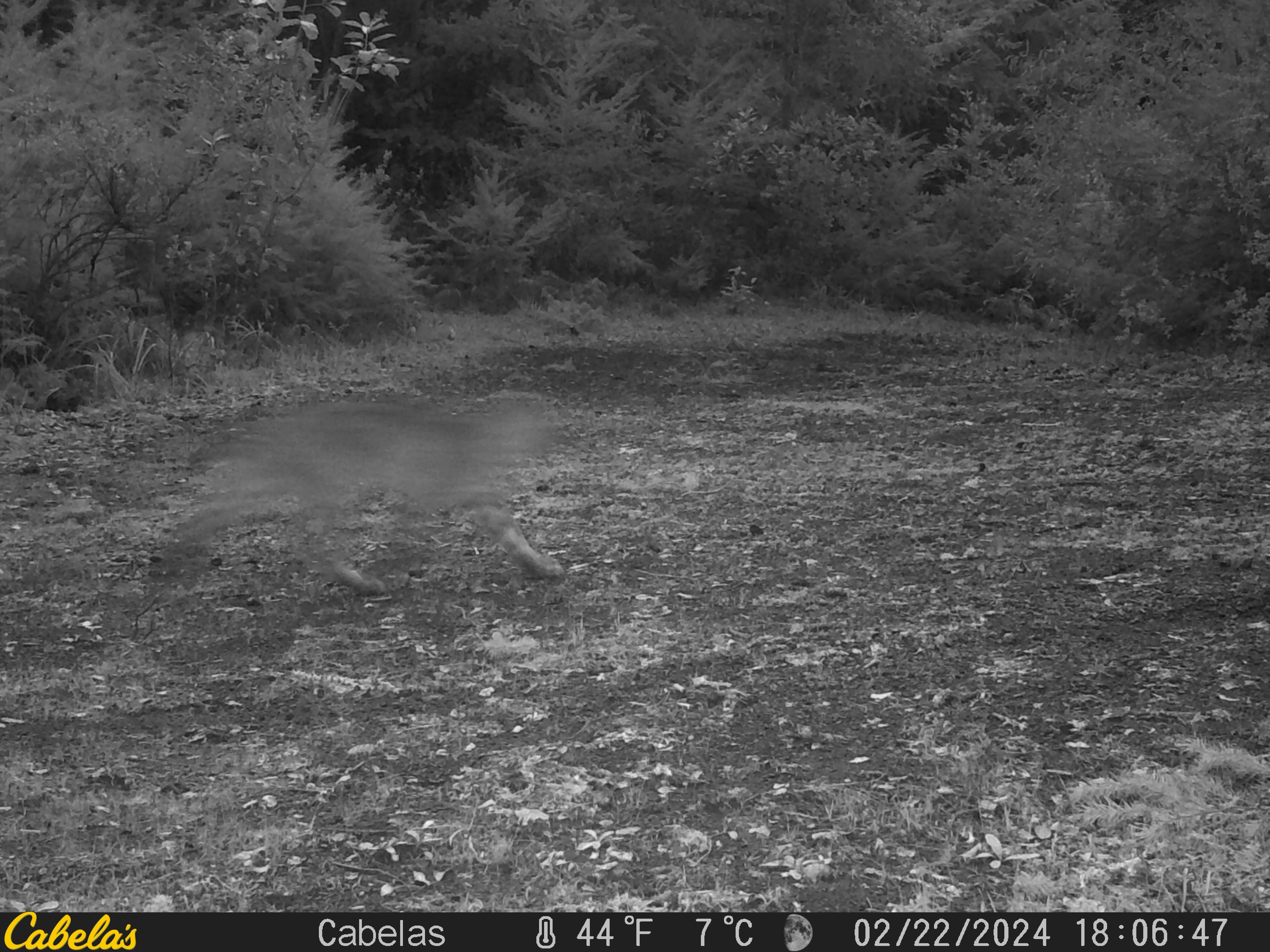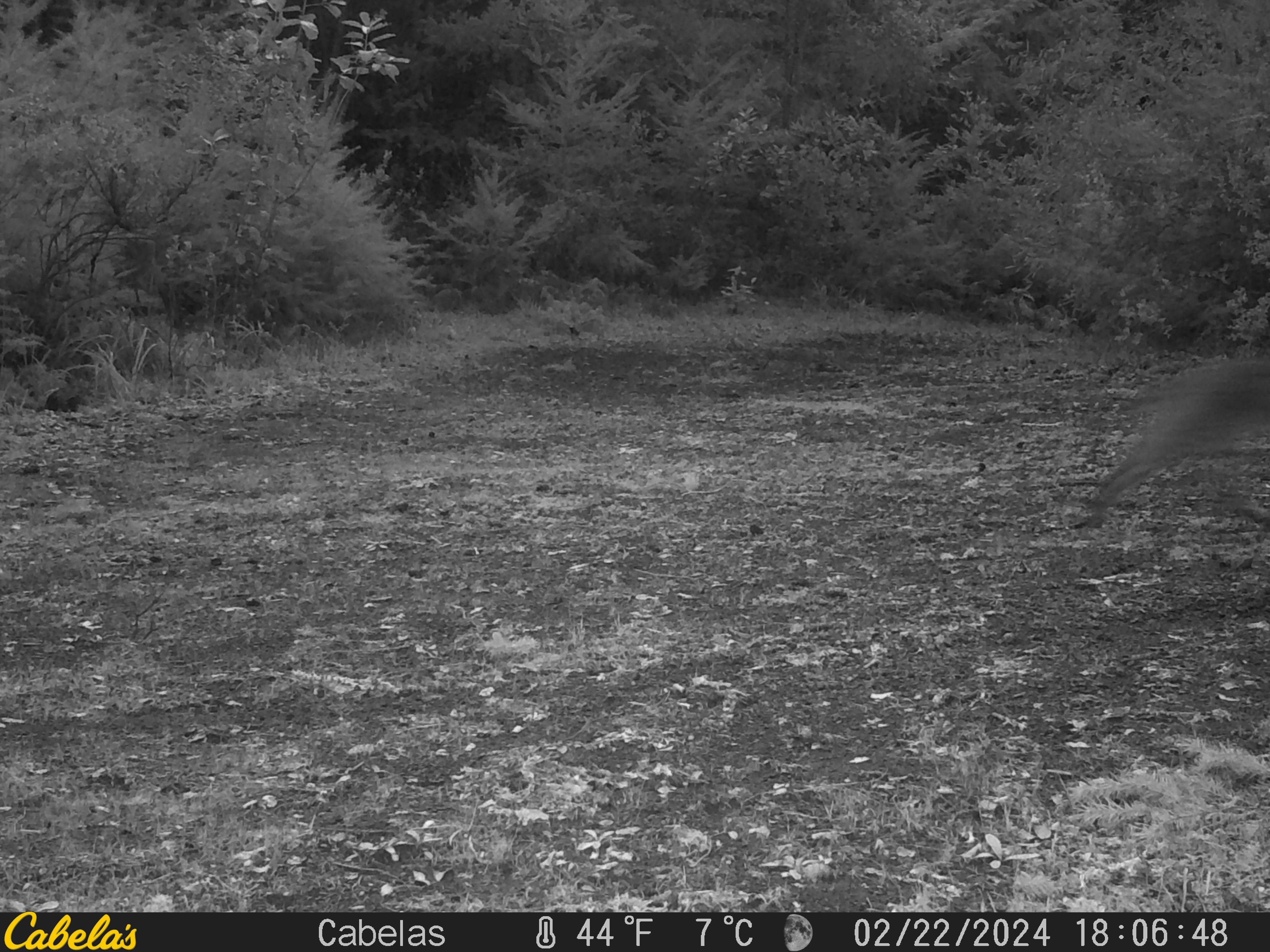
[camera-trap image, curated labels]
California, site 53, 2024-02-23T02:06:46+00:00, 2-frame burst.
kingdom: Animalia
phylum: Chordata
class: Mammalia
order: Carnivora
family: Felidae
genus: Lynx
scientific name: Lynx rufus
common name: bobcat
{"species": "bobcat (Lynx rufus)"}